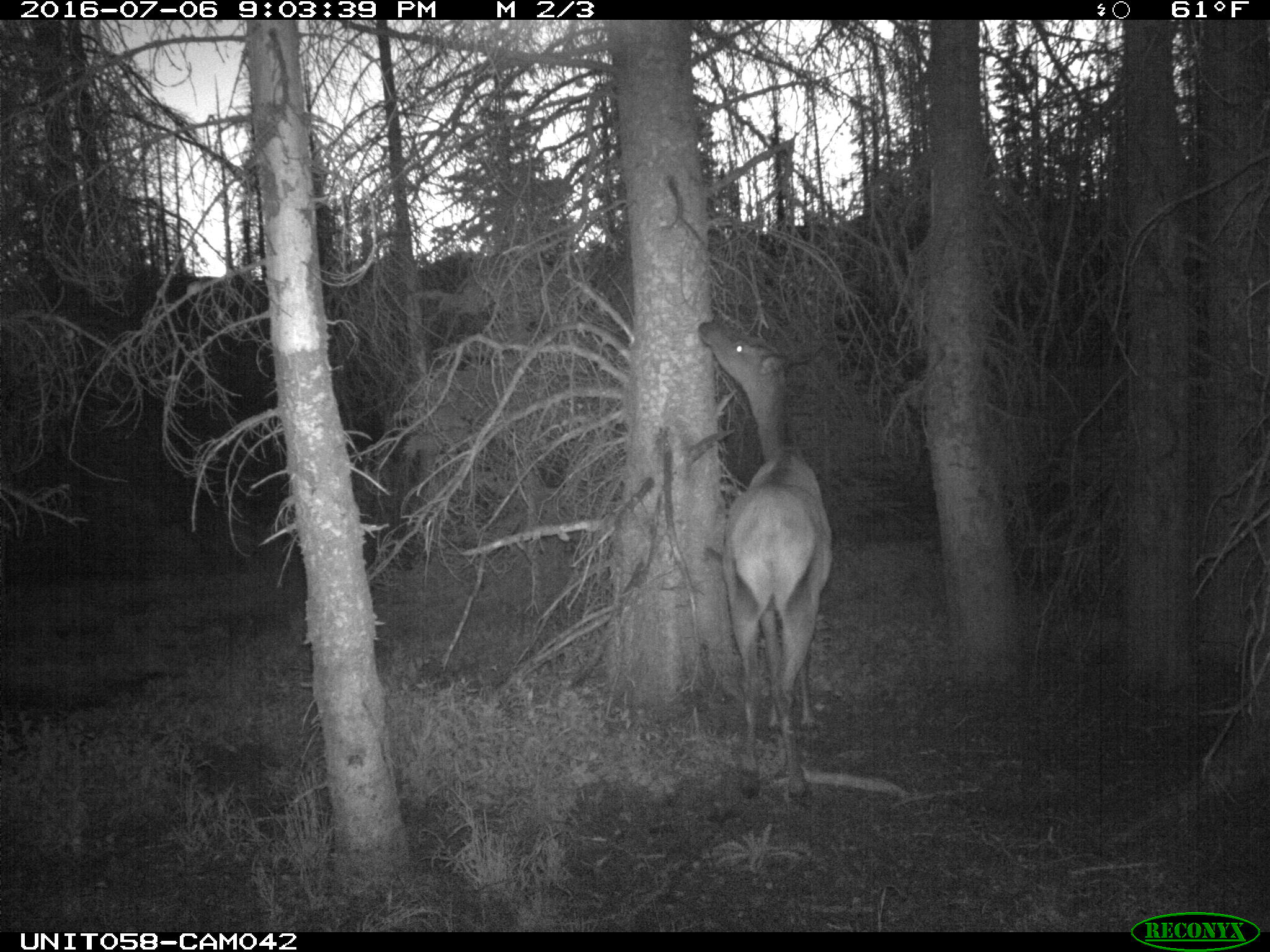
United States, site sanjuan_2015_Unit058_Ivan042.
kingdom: Animalia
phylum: Chordata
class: Mammalia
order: Artiodactyla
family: Cervidae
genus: Cervus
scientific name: Cervus elaphus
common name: red deer